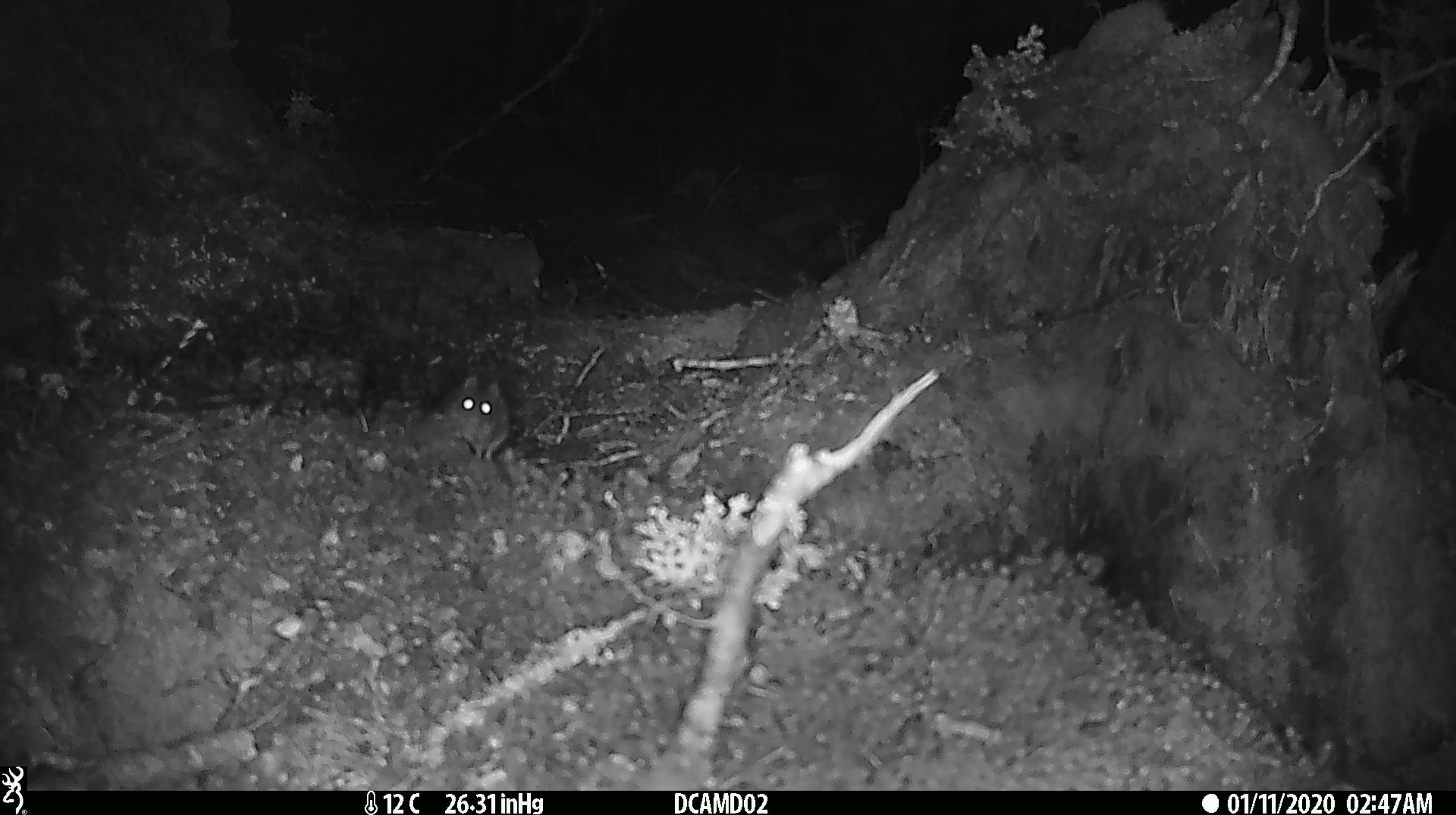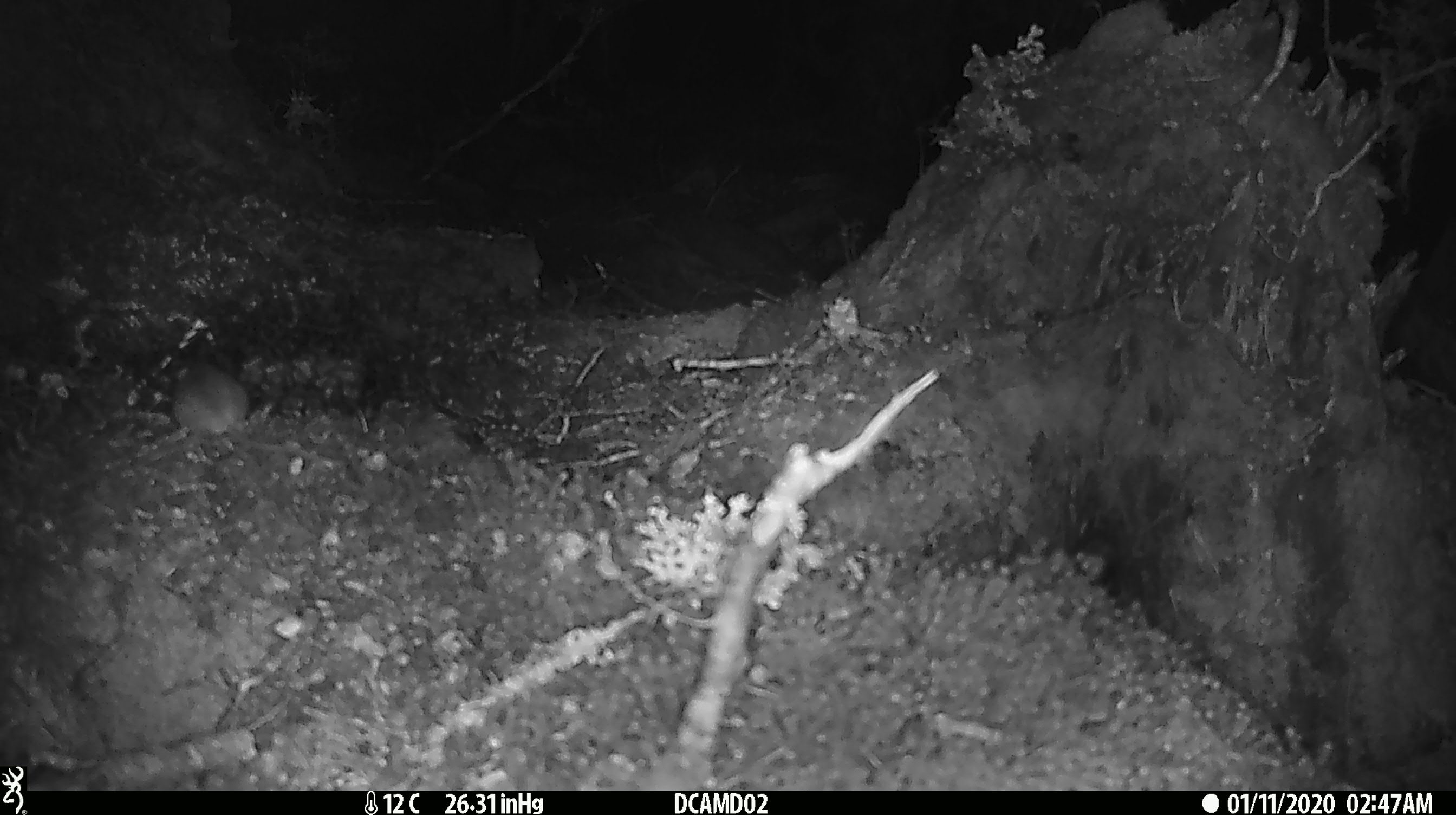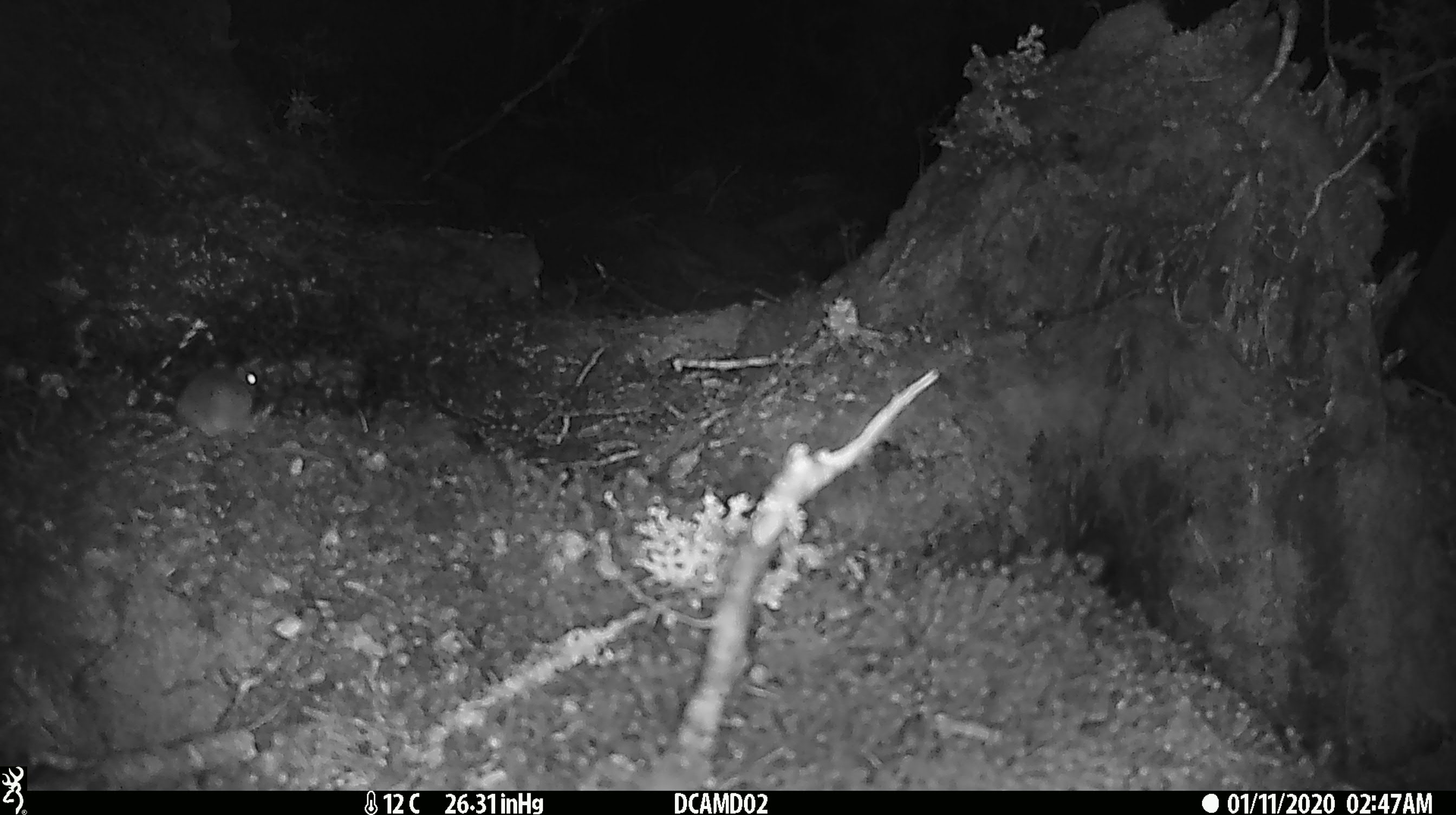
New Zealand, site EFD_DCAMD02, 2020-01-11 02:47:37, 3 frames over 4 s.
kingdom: Animalia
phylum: Chordata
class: Mammalia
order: Rodentia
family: Muridae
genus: Mus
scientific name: Mus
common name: mouse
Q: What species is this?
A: Mouse (Mus).